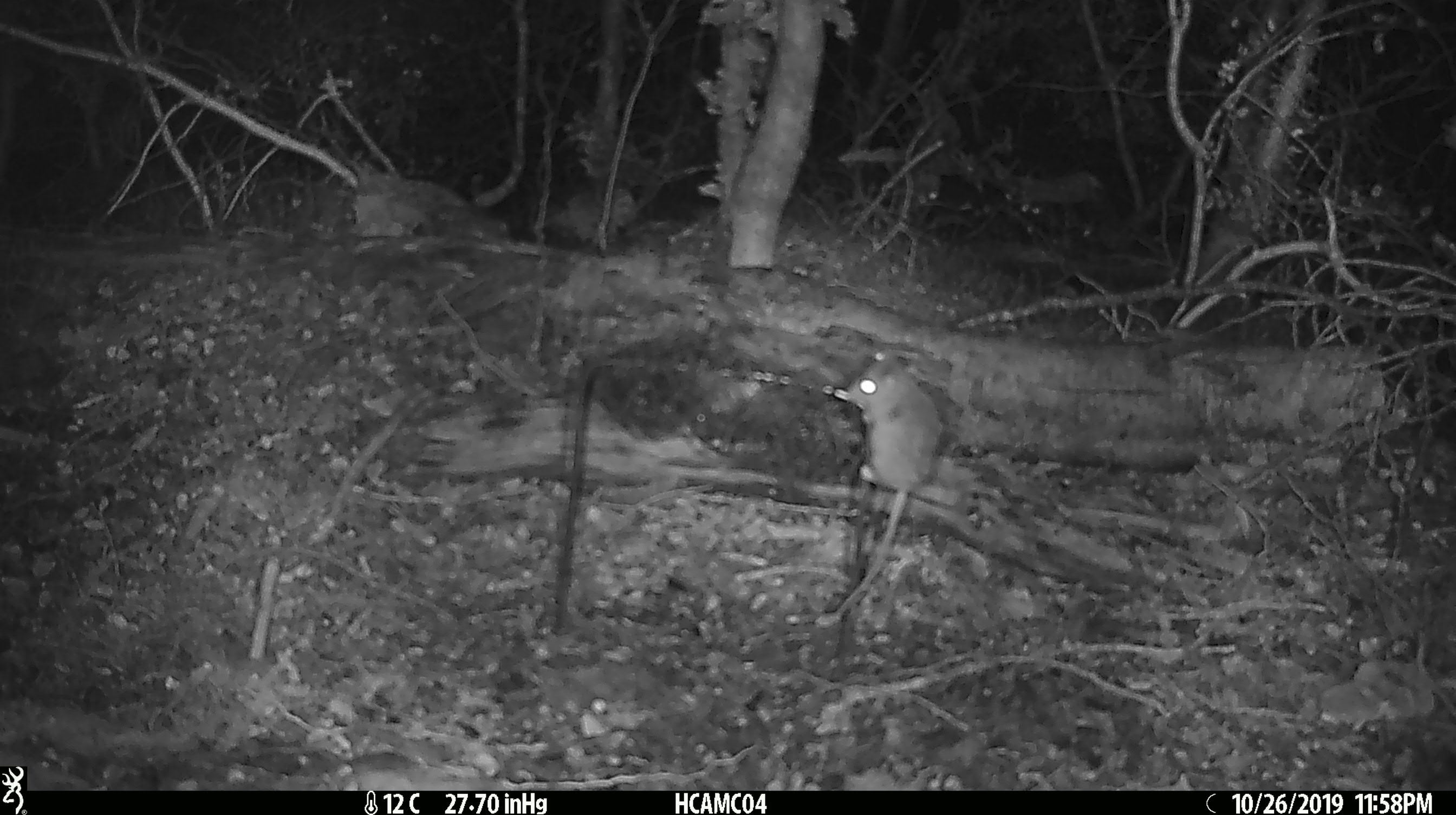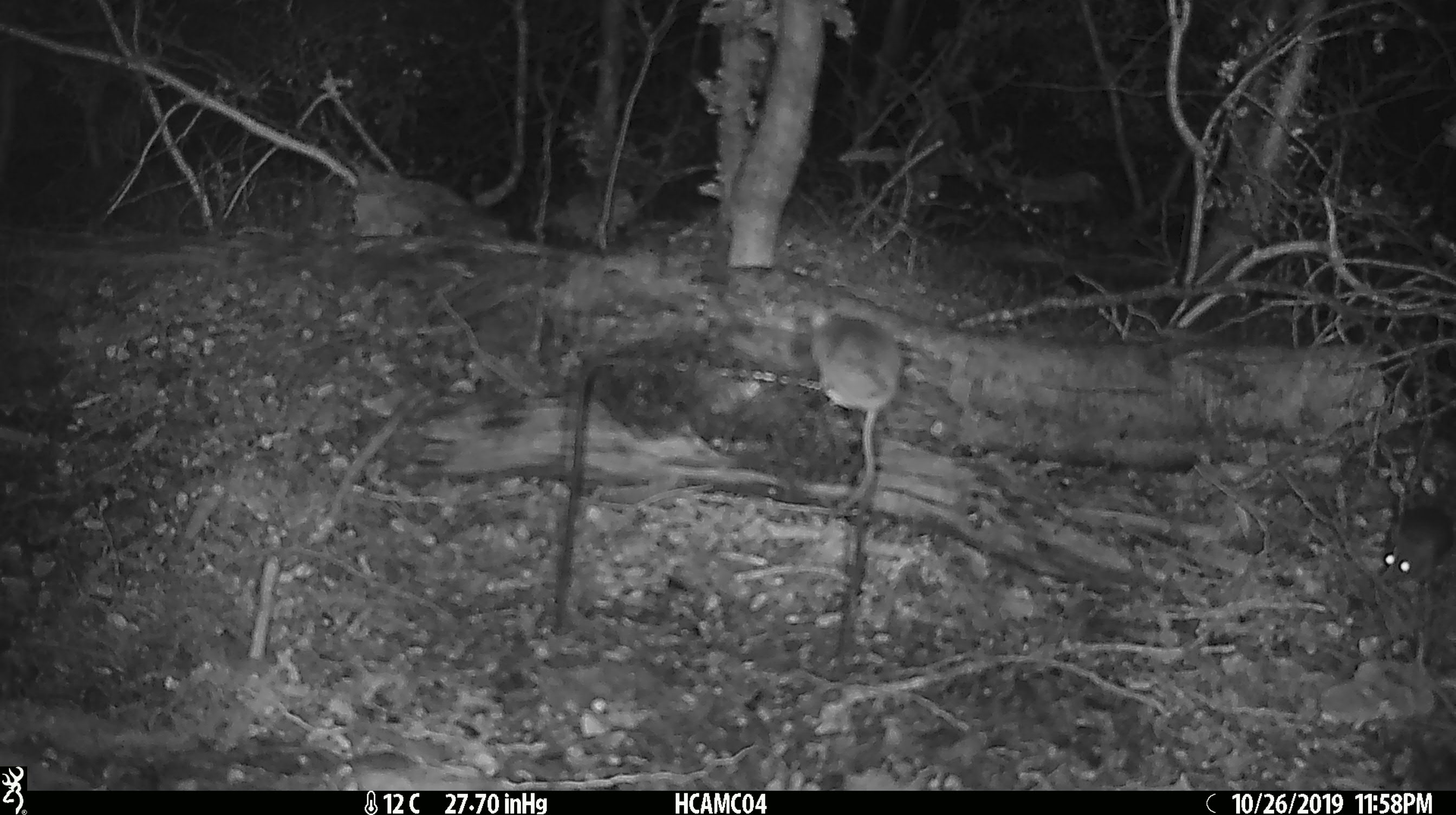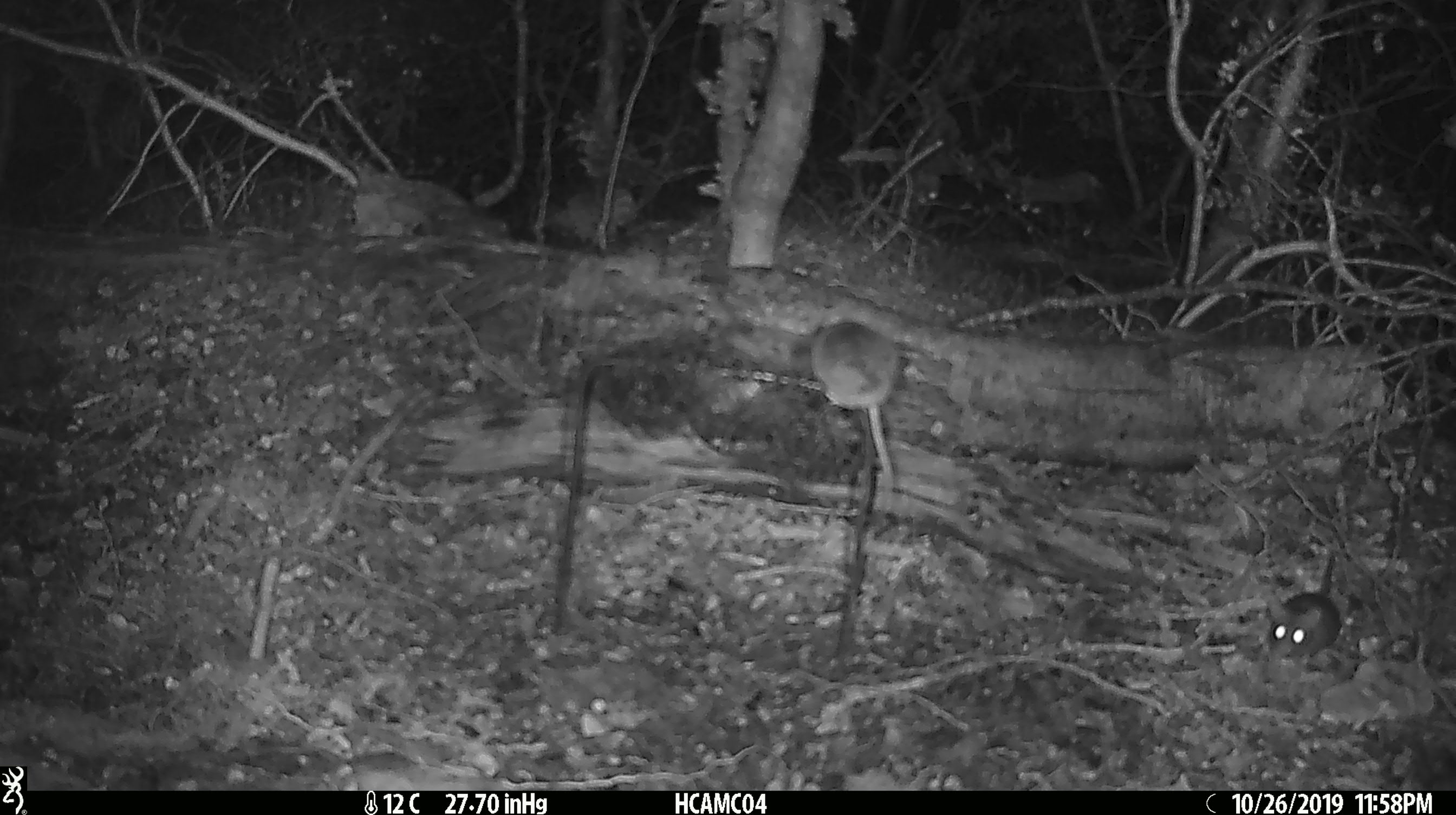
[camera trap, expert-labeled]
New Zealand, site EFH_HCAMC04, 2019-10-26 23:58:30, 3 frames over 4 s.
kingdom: Animalia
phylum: Chordata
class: Mammalia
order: Rodentia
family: Muridae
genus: Mus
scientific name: Mus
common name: mouse